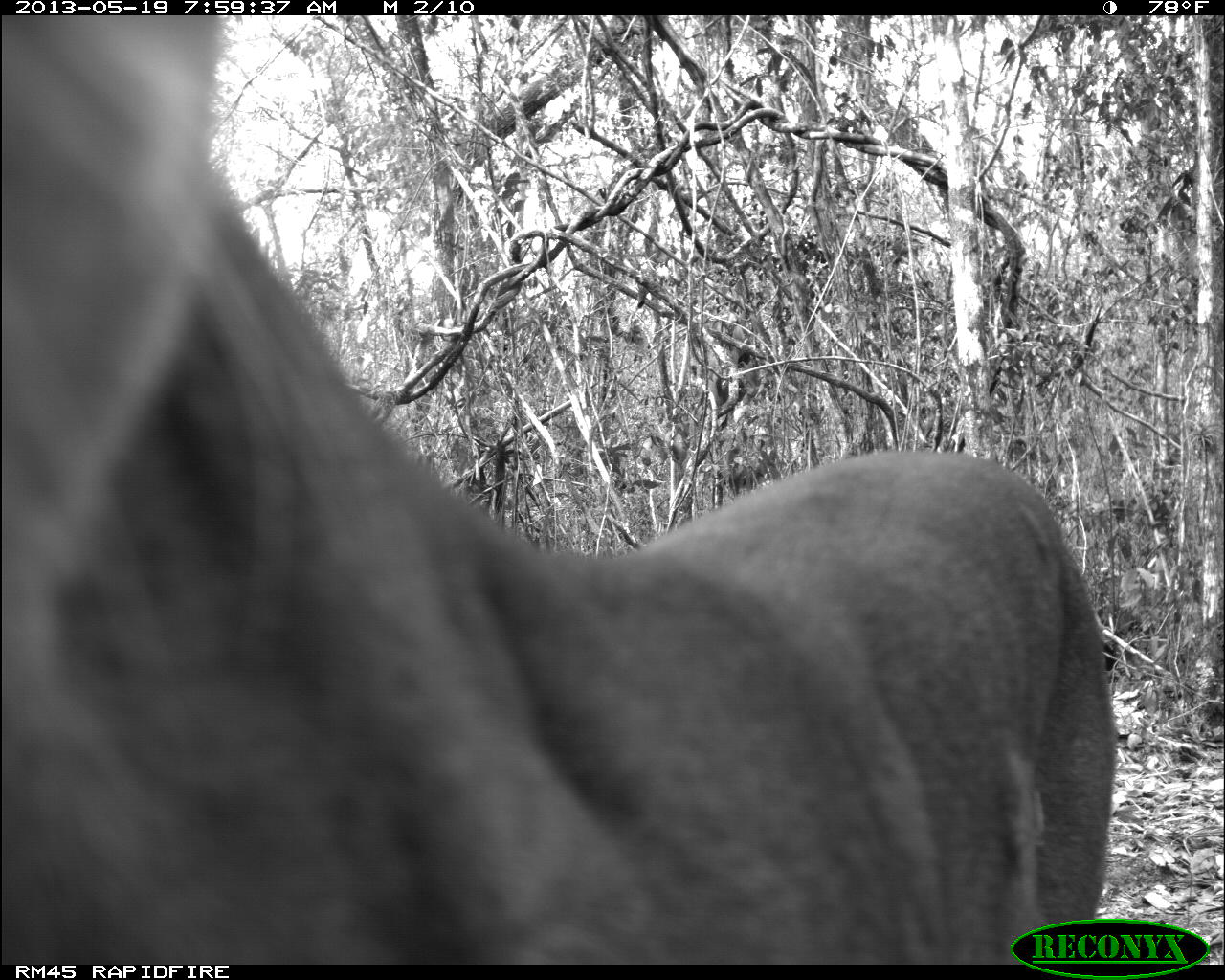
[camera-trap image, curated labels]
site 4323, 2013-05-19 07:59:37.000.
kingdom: Animalia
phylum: Chordata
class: Mammalia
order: Carnivora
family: Felidae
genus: Puma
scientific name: Puma concolor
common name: mountain lion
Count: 1.